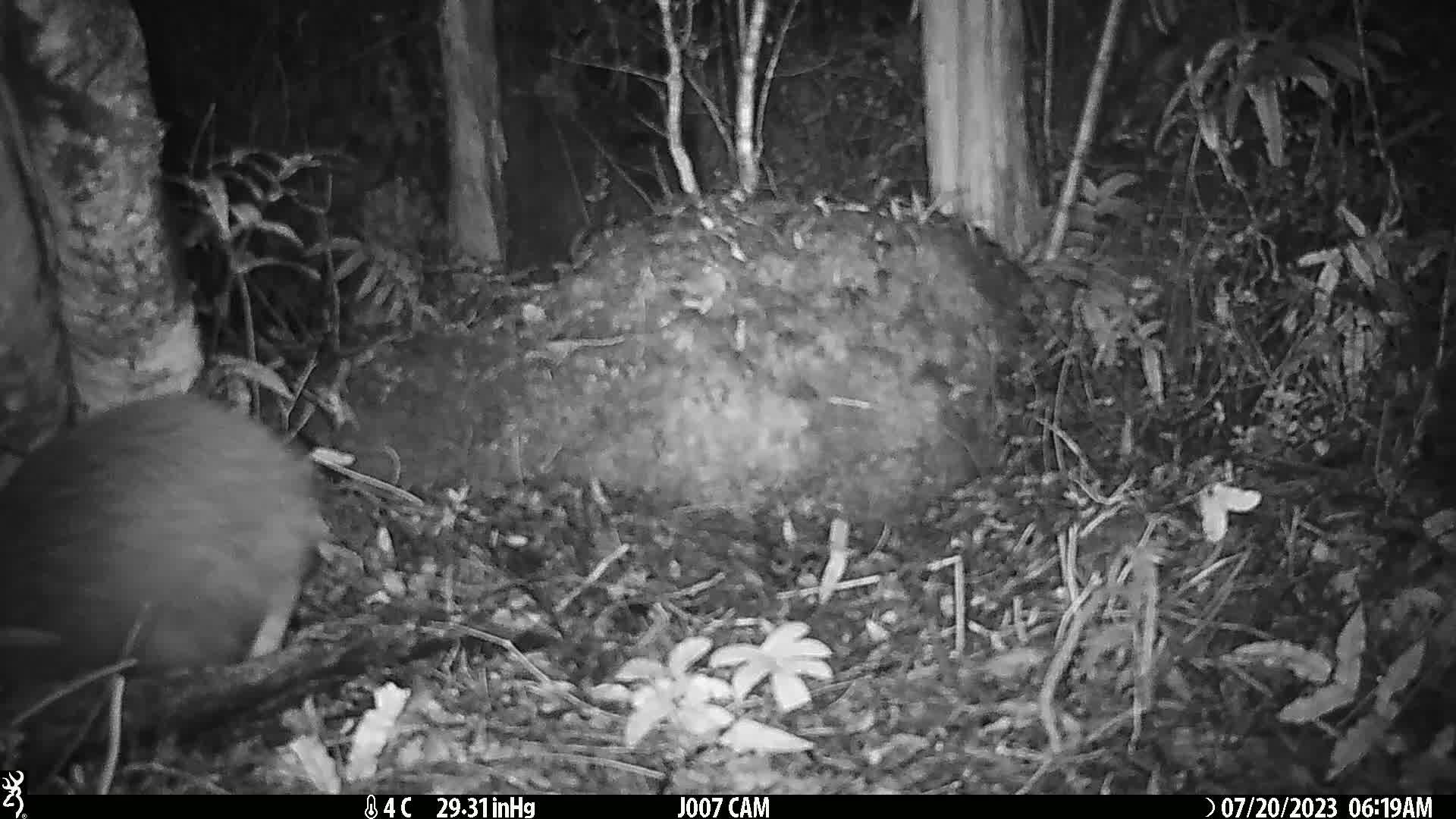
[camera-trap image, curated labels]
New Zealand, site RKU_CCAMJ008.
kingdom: Animalia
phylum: Chordata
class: Aves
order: Apterygiformes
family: Apterygidae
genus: Apteryx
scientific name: Apteryx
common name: kiwi